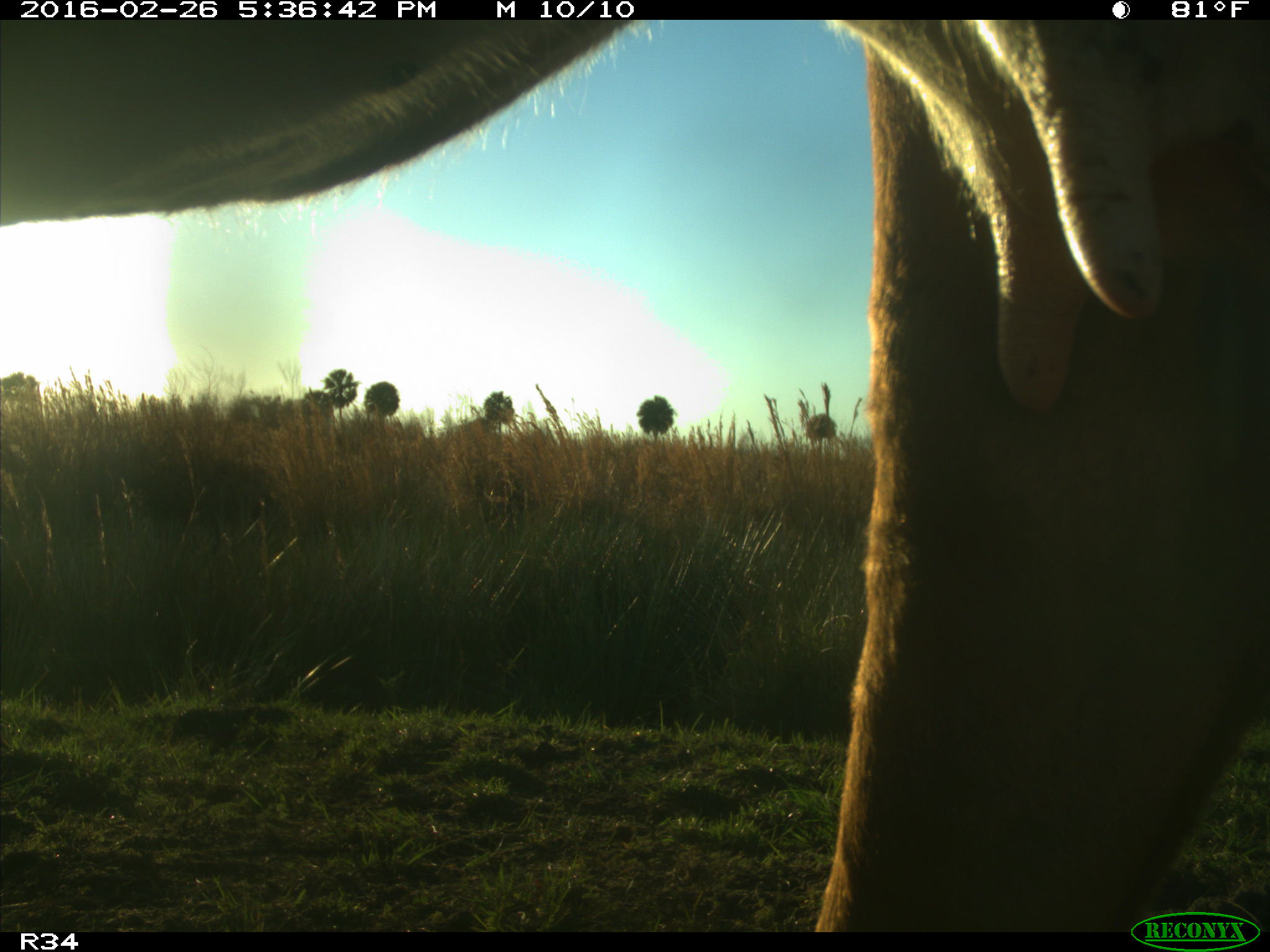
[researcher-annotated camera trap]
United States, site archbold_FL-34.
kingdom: Animalia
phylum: Chordata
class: Mammalia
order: Artiodactyla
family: Bovidae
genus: Bos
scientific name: Bos taurus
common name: domestic cow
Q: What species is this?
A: Bos taurus (domestic cow).